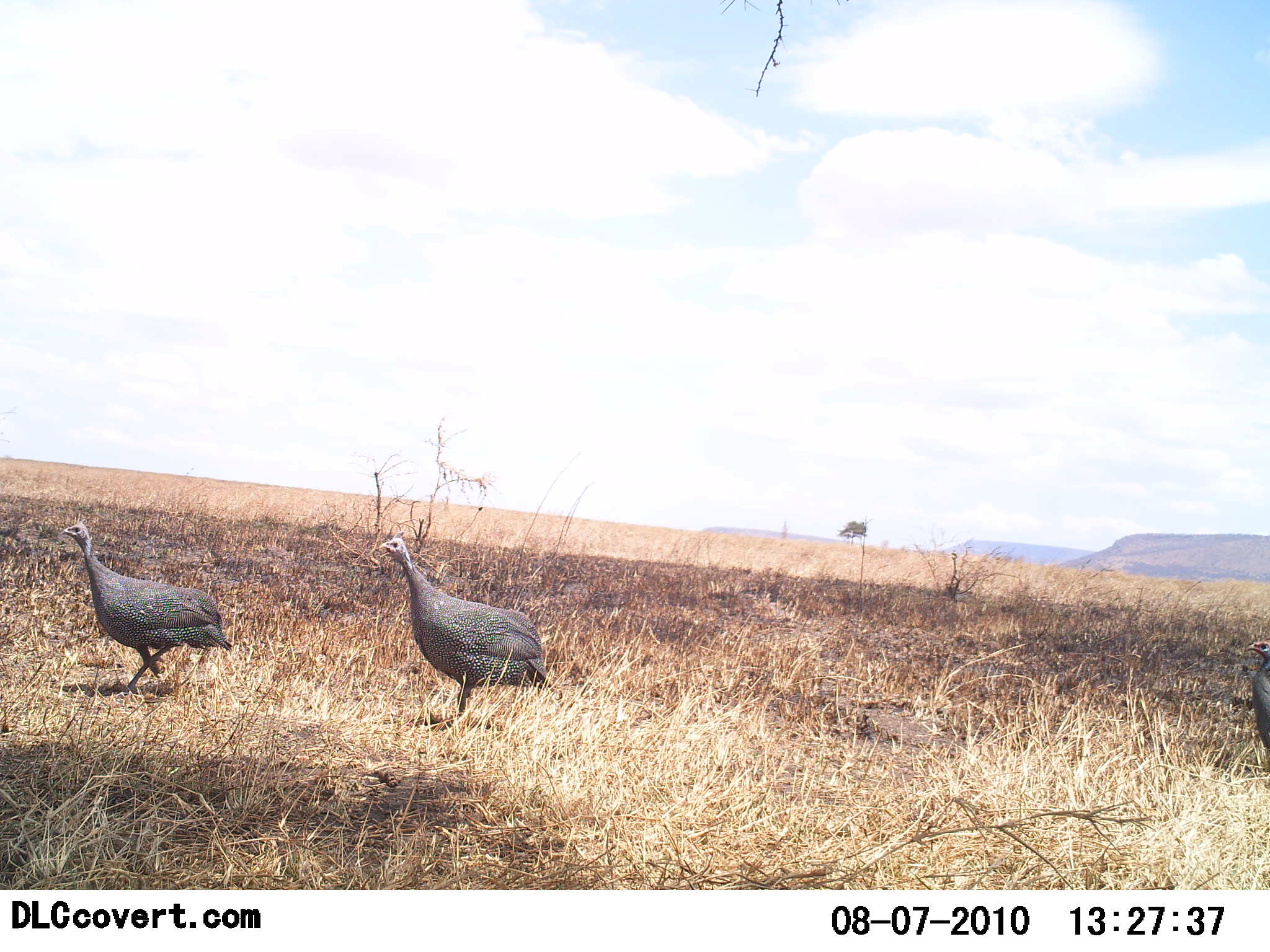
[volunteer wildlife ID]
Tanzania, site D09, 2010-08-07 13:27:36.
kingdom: Animalia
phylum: Chordata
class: Aves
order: Galliformes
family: Numididae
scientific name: Numididae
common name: guinea fowl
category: guineafowl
Guineafowl (guinea fowl) (Numididae), count 2. Behavior (volunteer vote fractions): standing 40%, resting 0%, moving 67%, interacting 0%. Young present (vote fraction): 0%. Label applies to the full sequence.